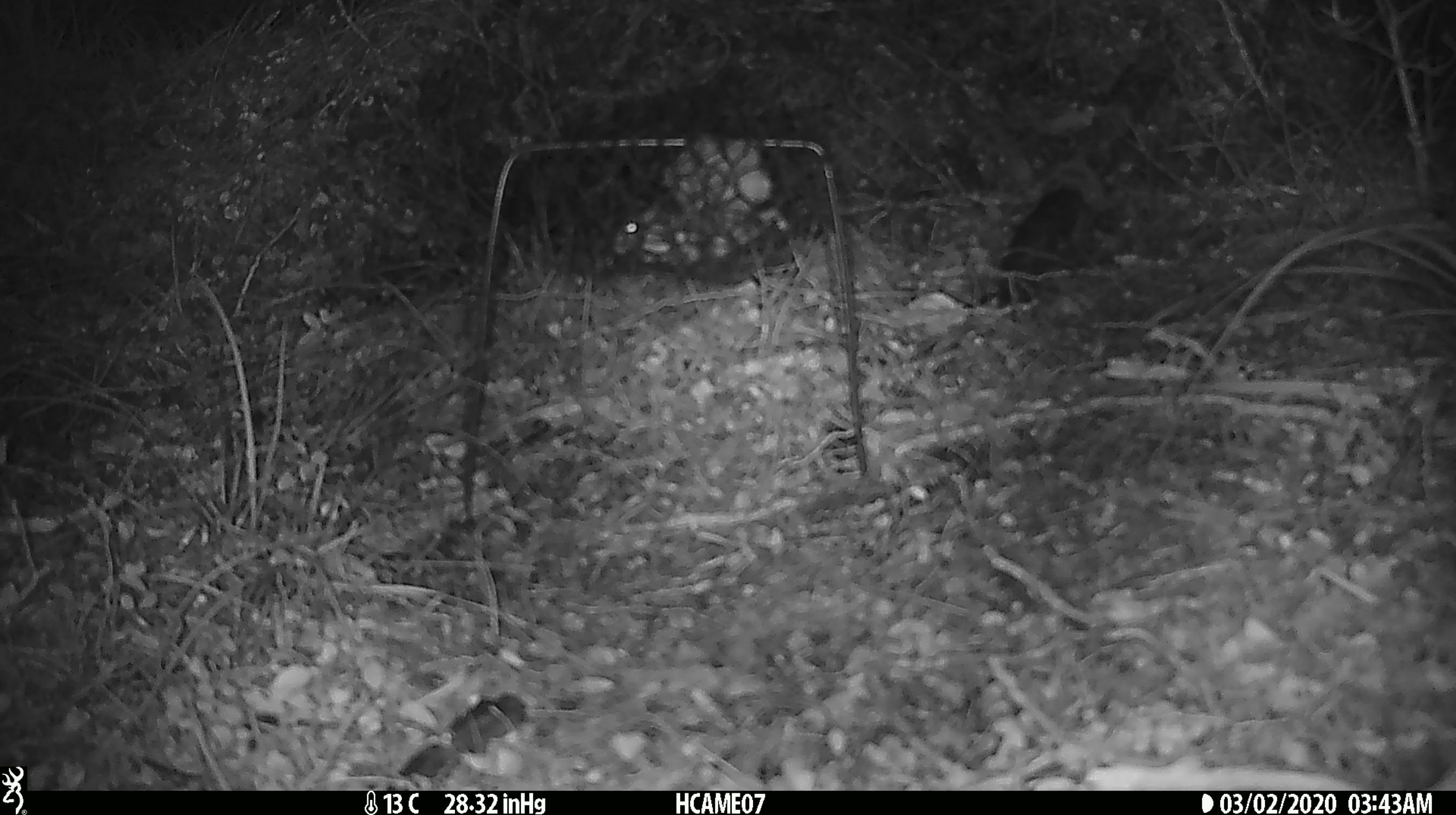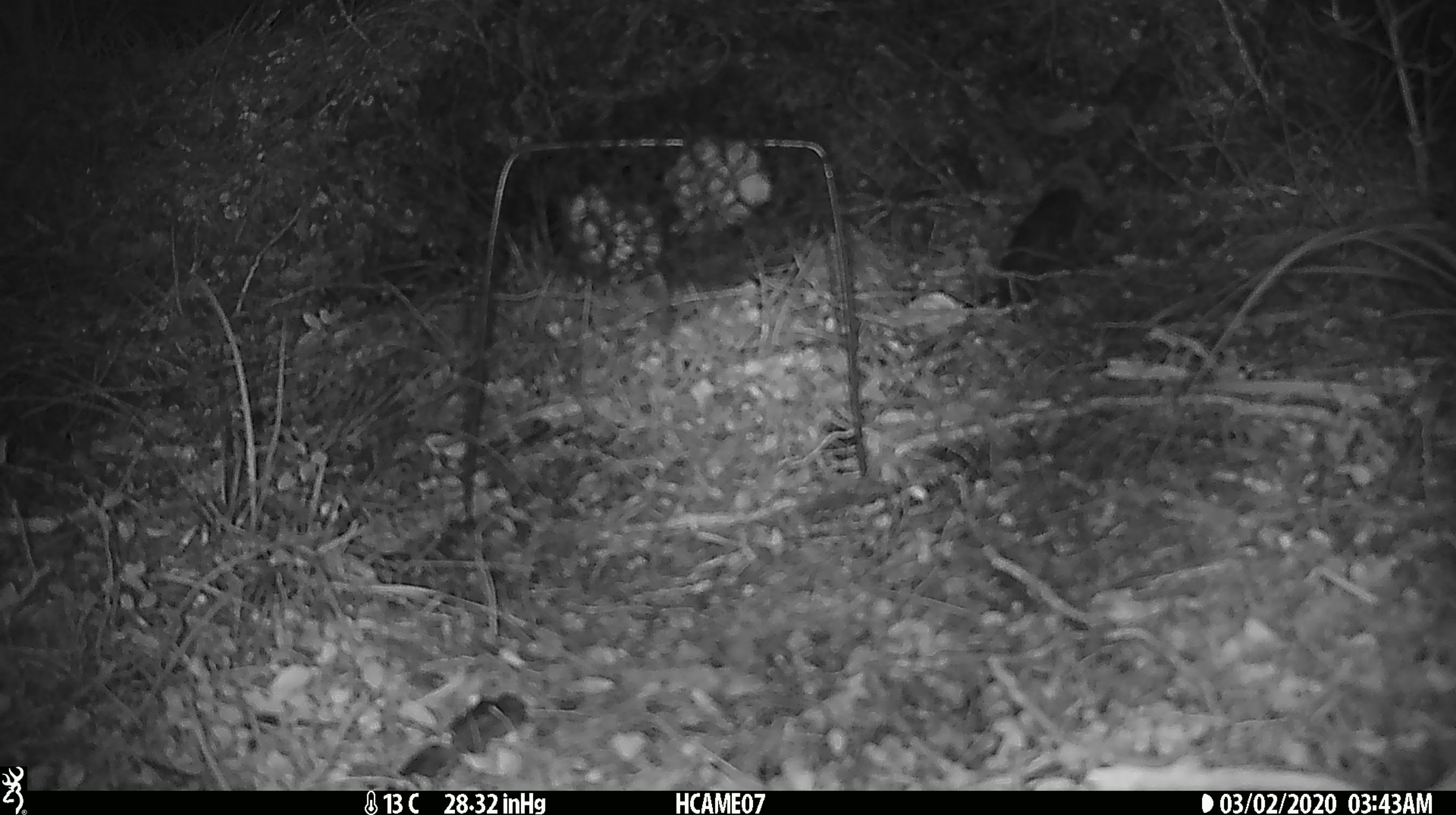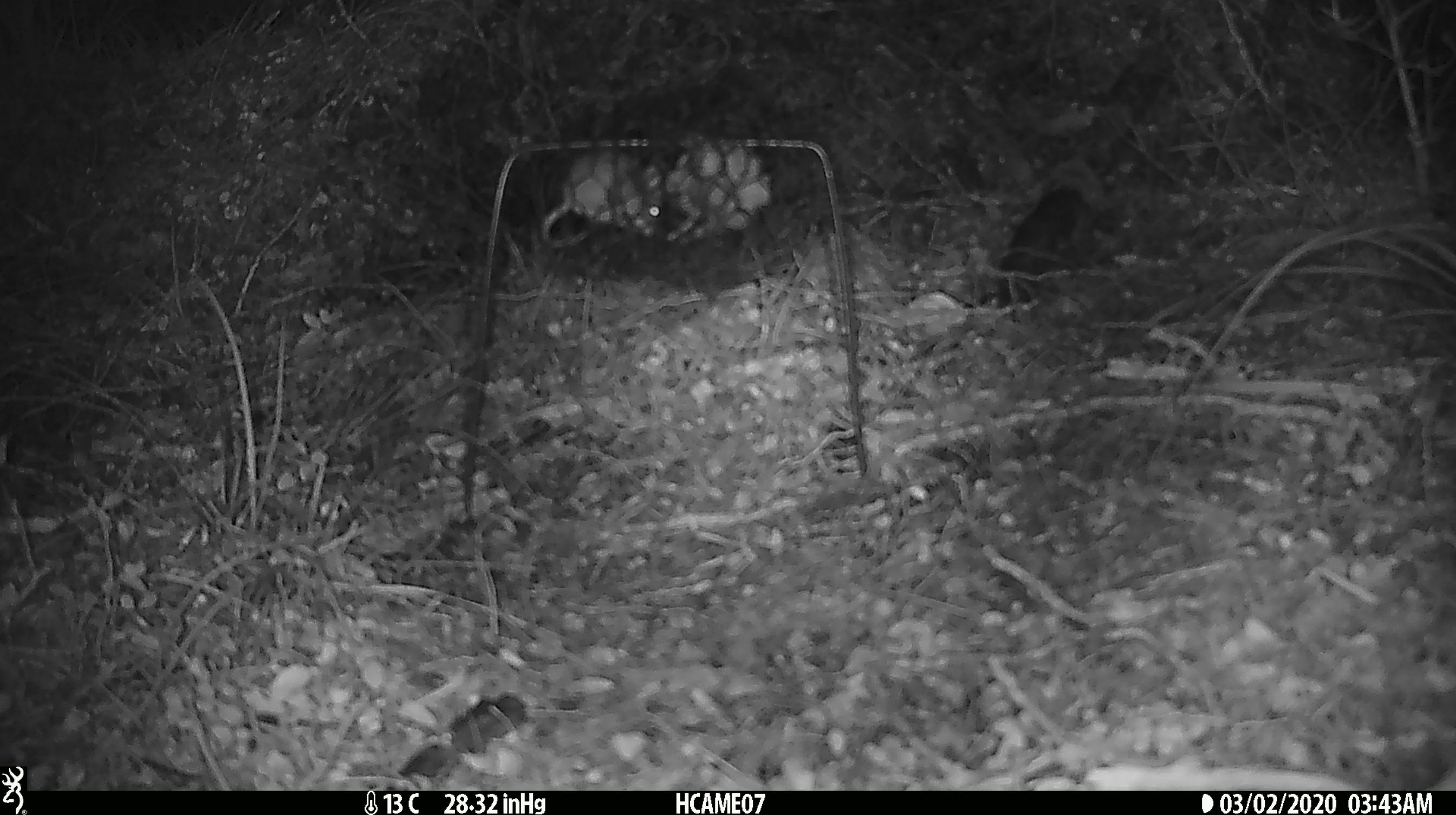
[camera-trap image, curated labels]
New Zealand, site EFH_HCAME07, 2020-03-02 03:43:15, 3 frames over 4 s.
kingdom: Animalia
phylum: Chordata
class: Mammalia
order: Rodentia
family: Muridae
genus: Mus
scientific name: Mus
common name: mouse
Mouse (Mus).